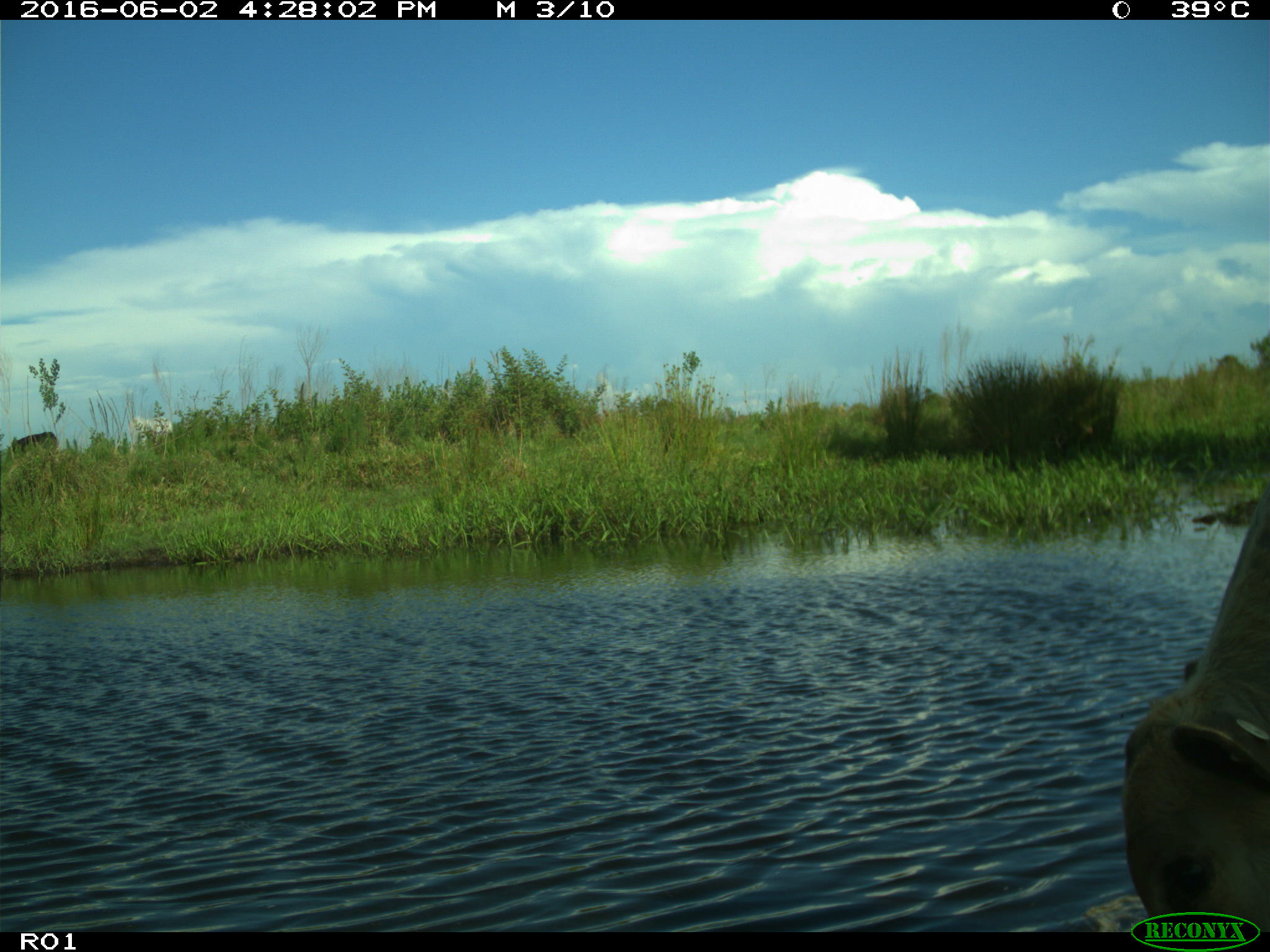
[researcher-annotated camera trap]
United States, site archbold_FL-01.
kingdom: Animalia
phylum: Chordata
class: Mammalia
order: Artiodactyla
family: Bovidae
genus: Bos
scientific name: Bos taurus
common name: domestic cow